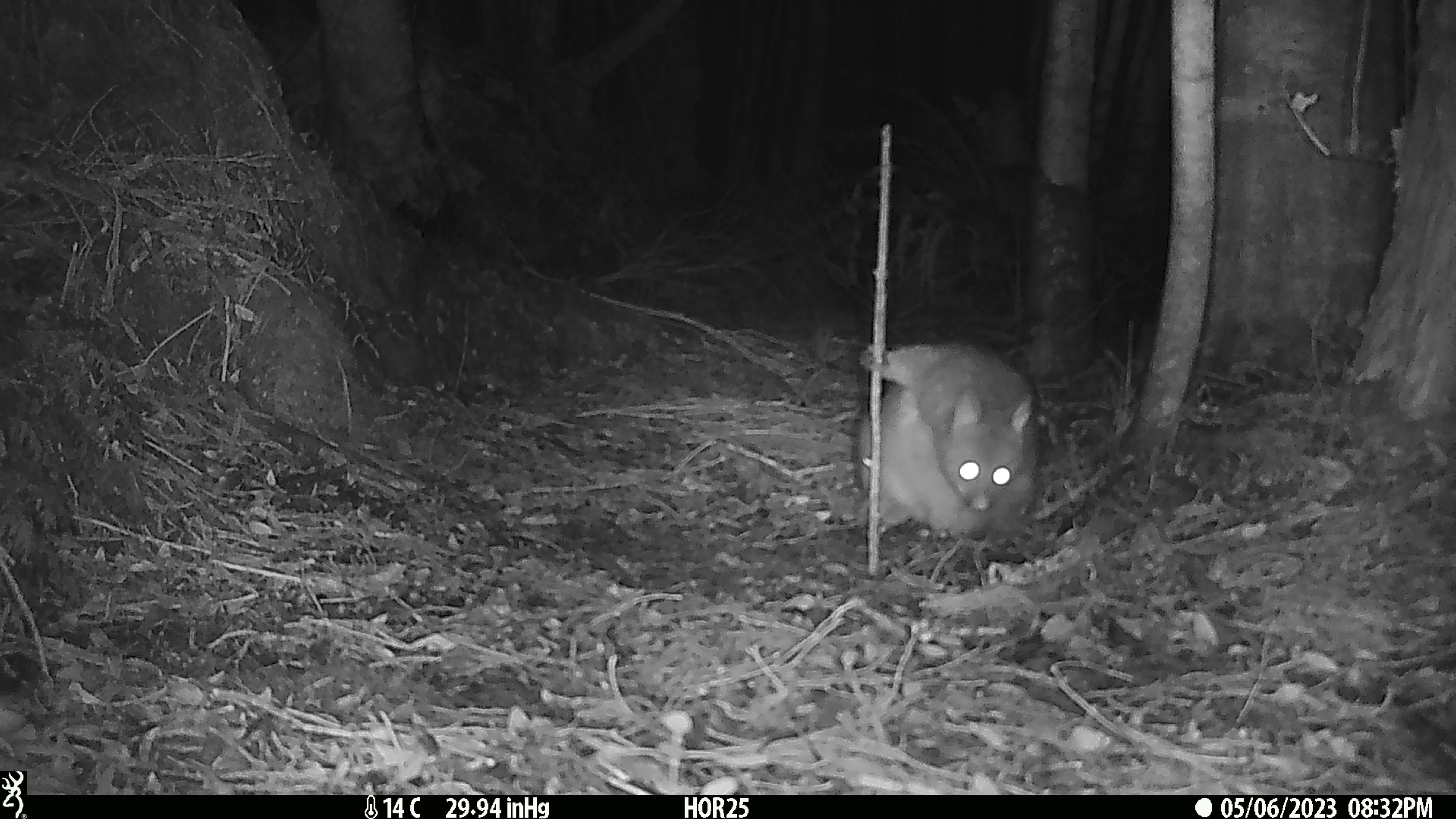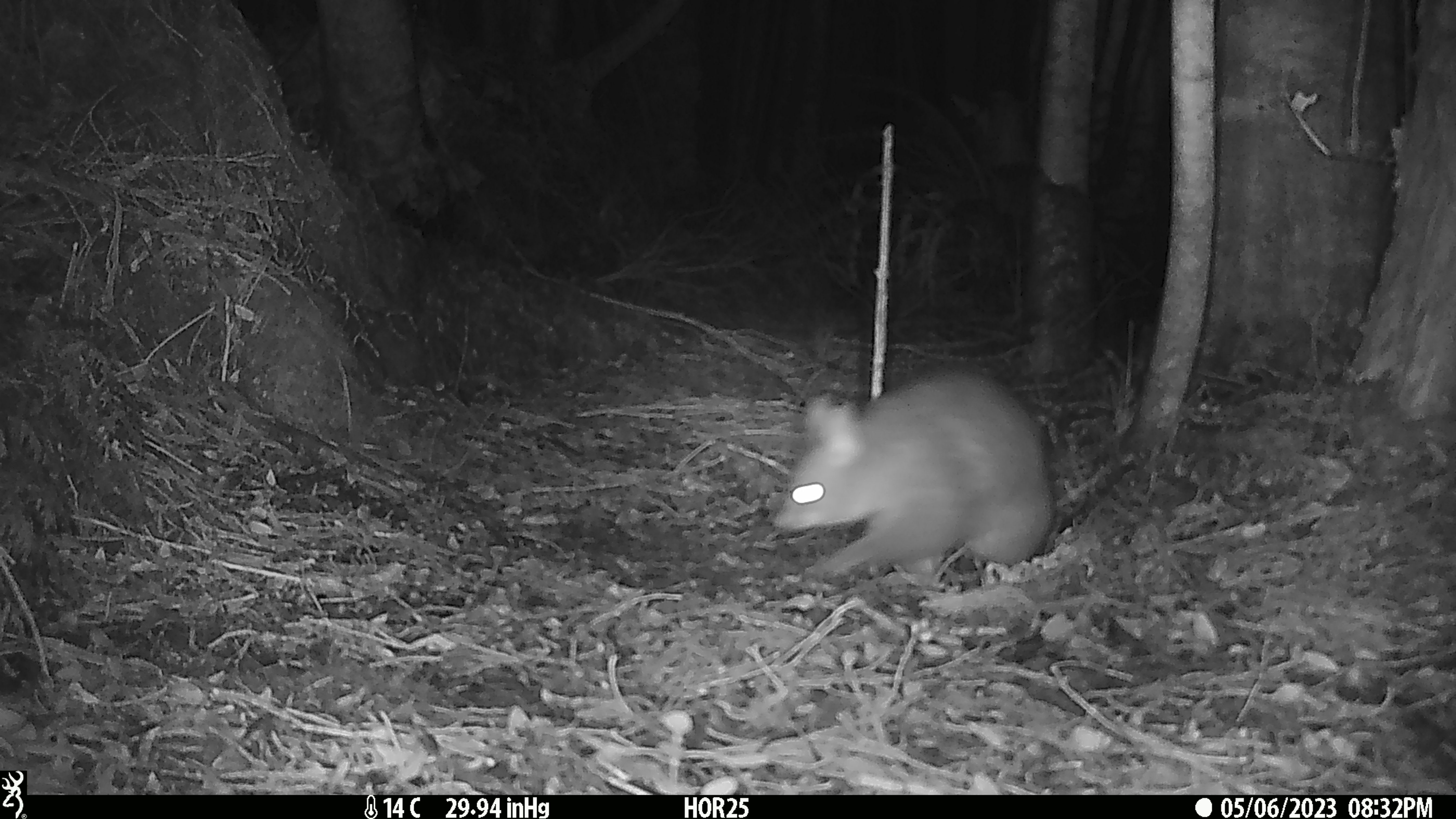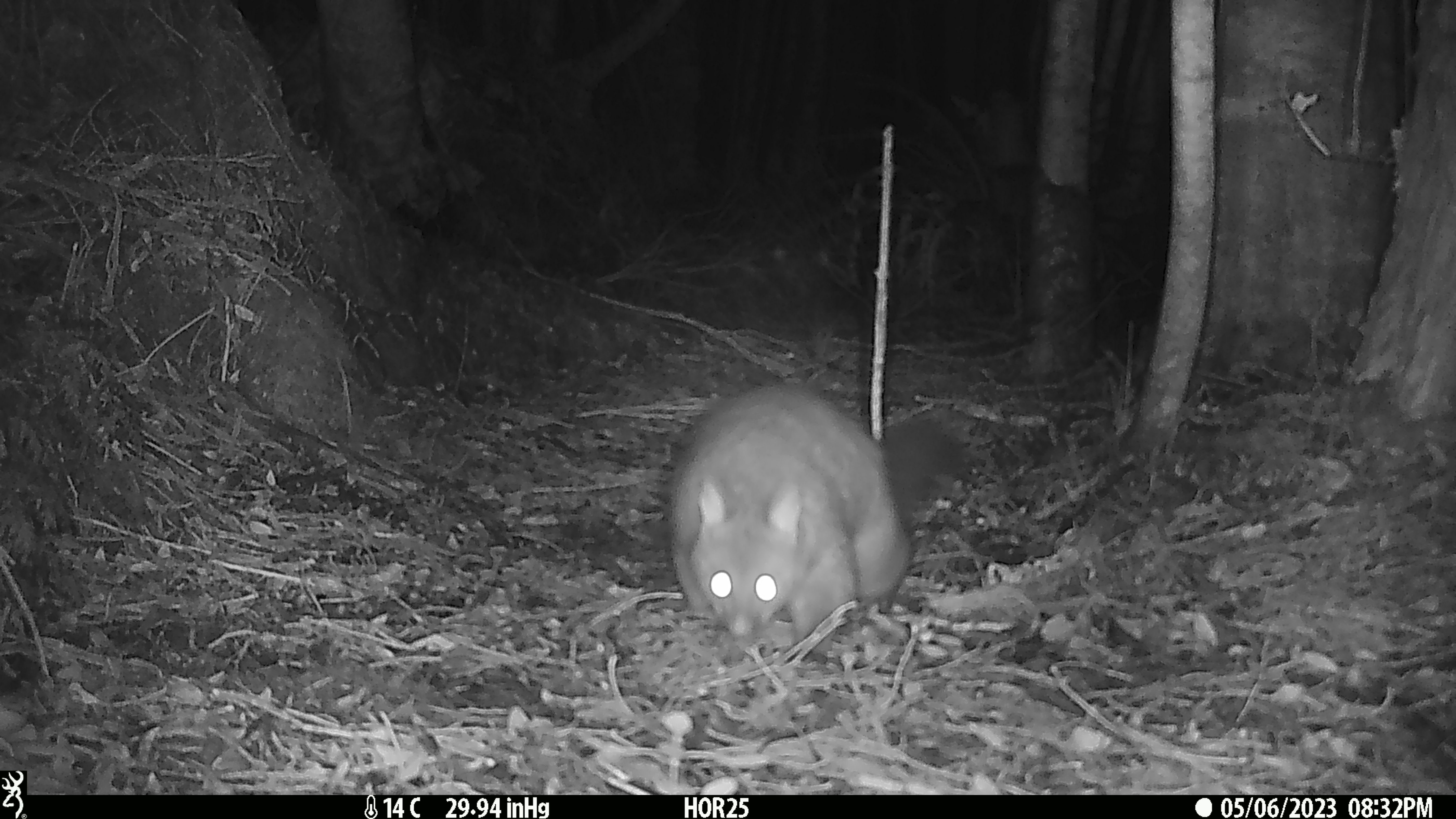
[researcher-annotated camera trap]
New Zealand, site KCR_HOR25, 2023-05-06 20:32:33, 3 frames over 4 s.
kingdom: Animalia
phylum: Chordata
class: Mammalia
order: Diprotodontia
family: Phalangeridae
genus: Trichosurus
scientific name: Trichosurus vulpecula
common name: common brushtail possum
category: possum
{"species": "possum (common brushtail possum) (Trichosurus vulpecula)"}